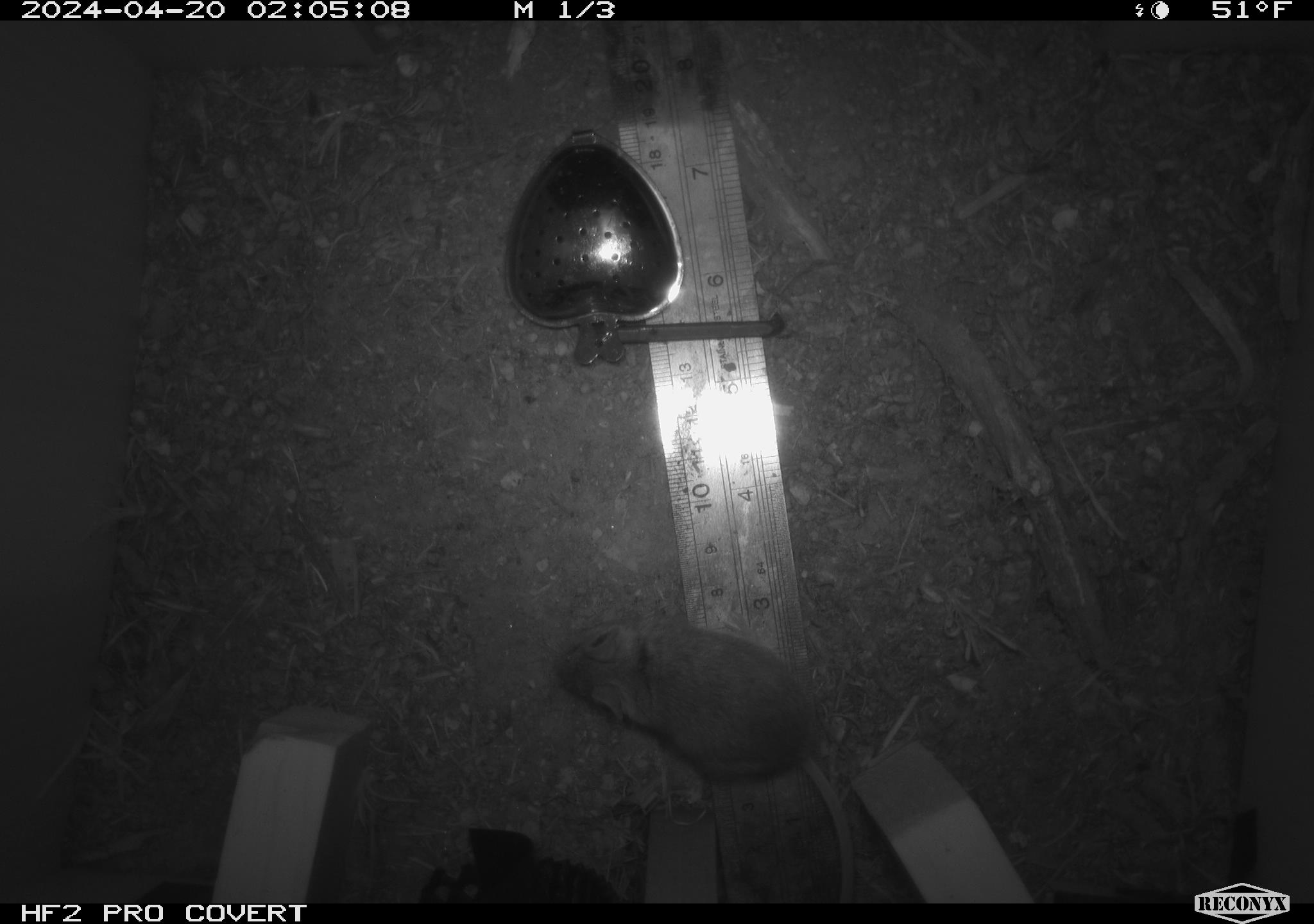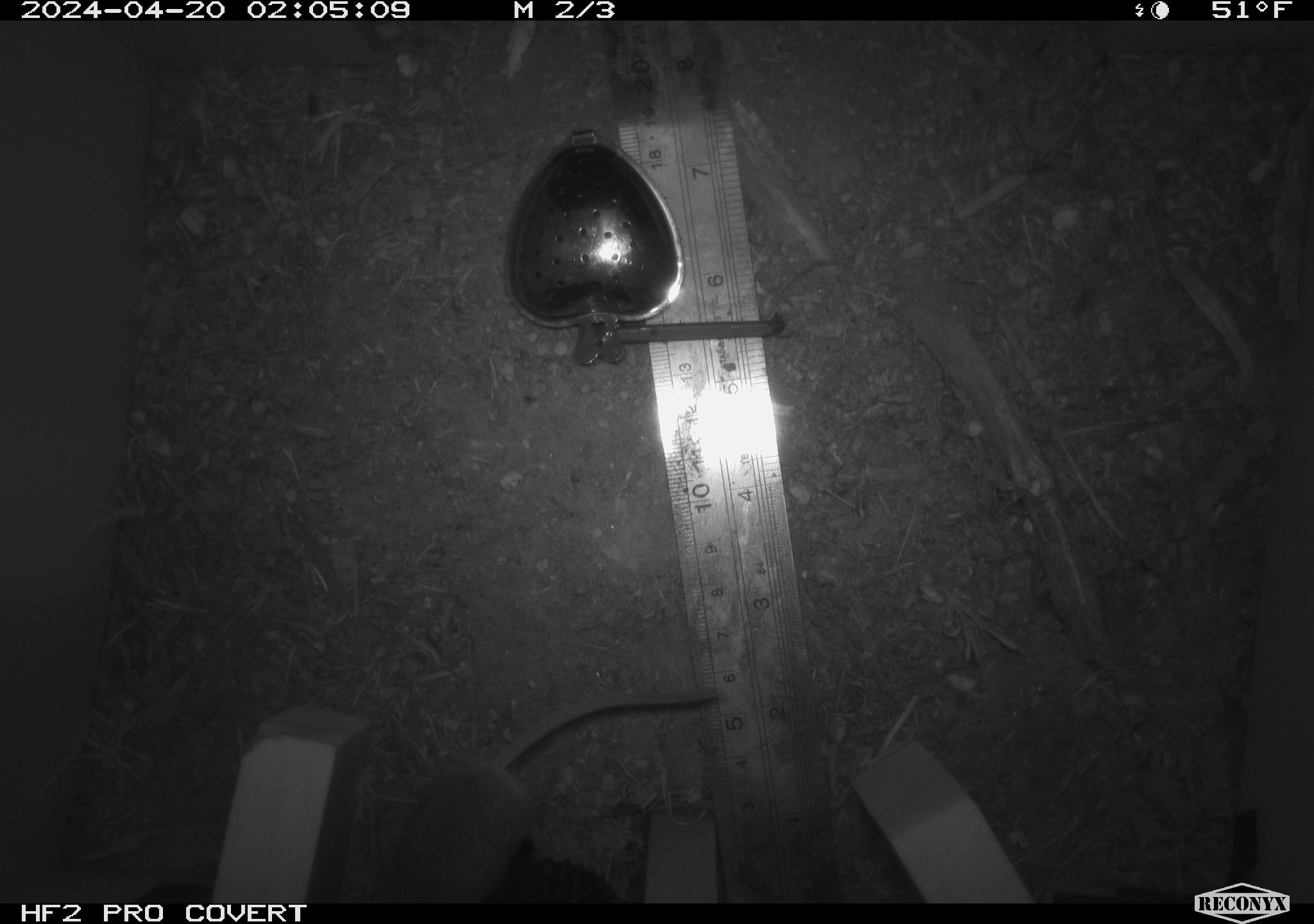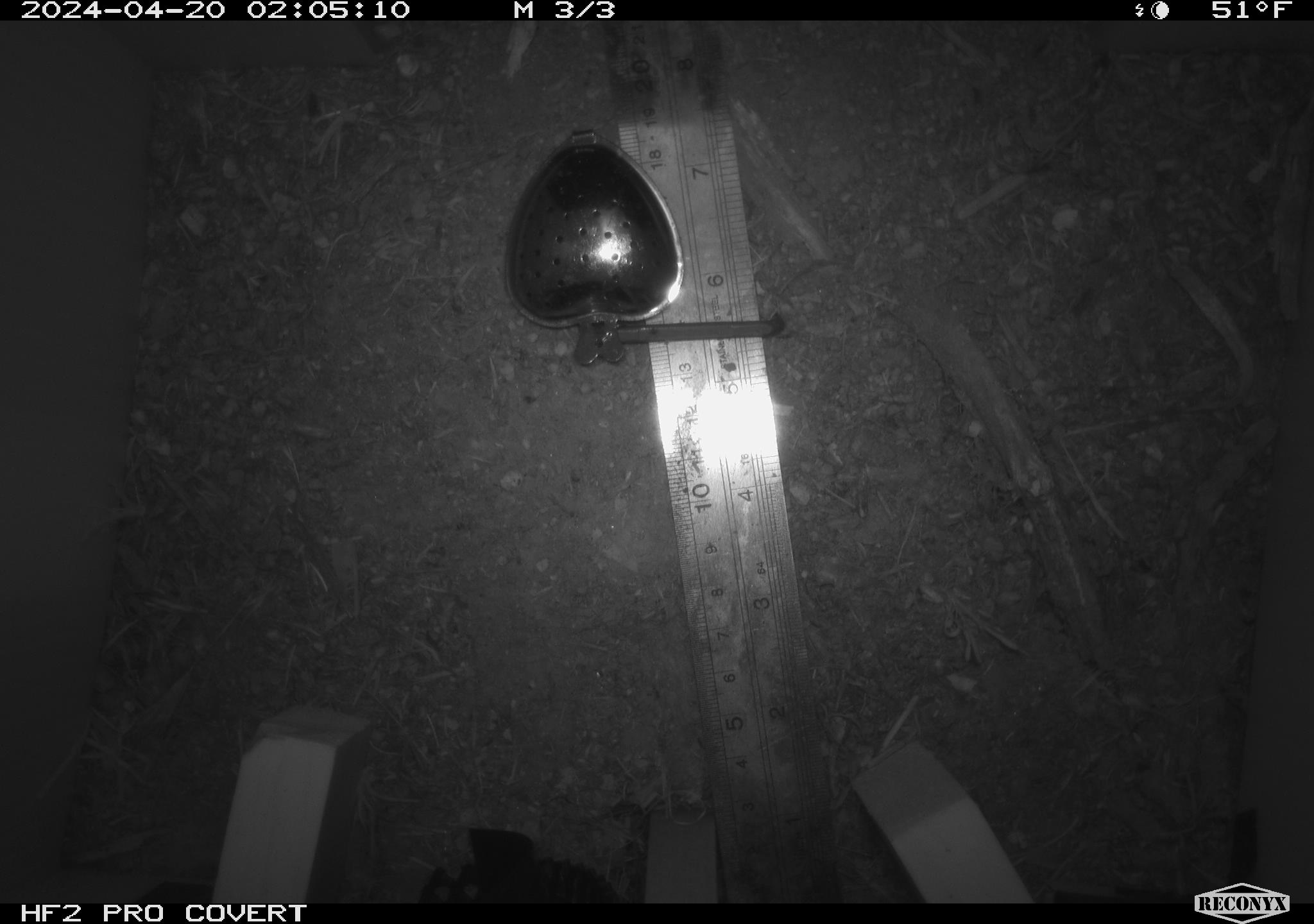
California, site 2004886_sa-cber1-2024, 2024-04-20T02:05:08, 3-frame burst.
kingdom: Animalia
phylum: Chordata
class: Mammalia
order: Rodentia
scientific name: Rodentia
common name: mouse species